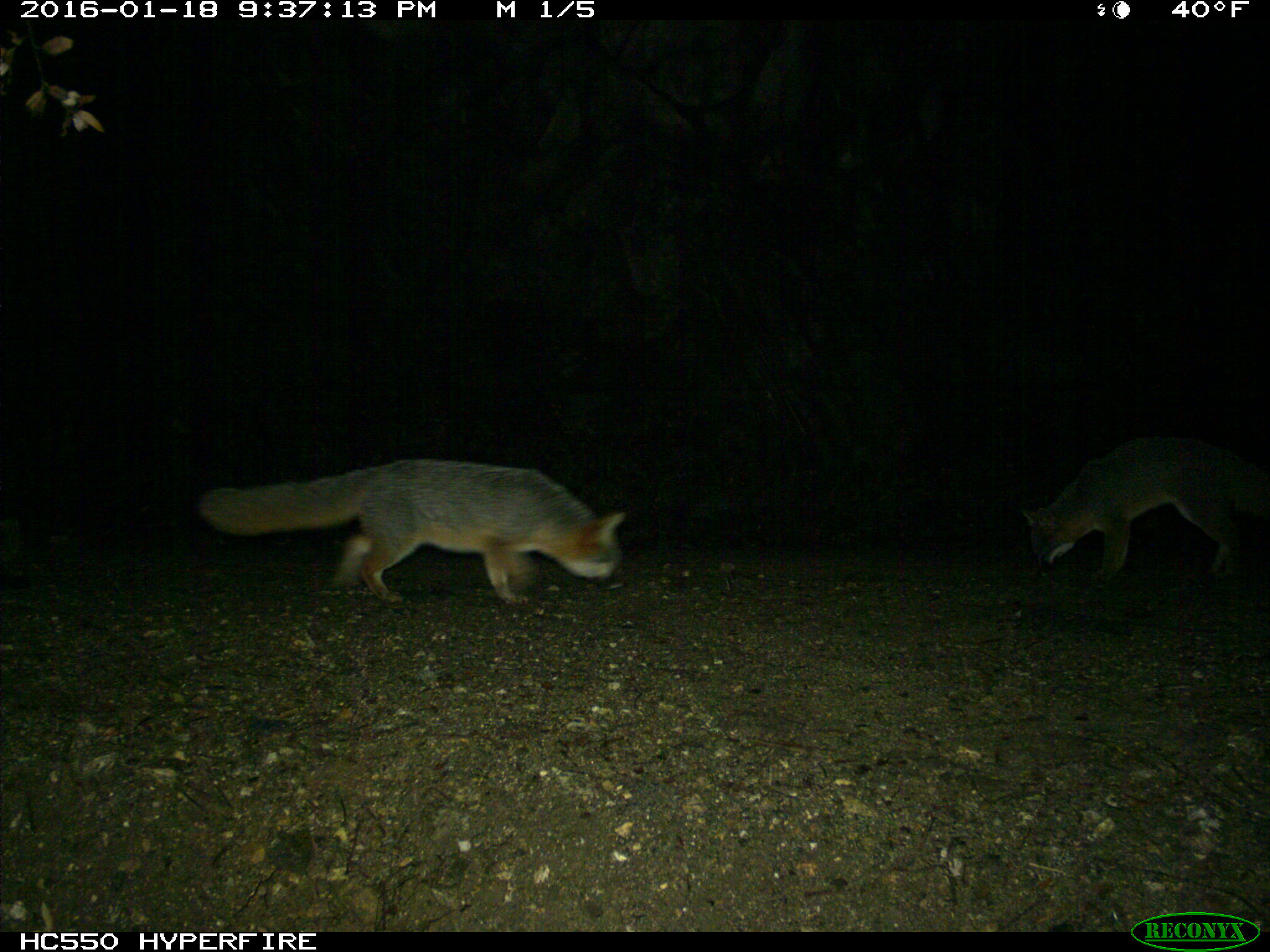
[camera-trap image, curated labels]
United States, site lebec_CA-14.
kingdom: Animalia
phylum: Chordata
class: Mammalia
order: Carnivora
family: Canidae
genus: Urocyon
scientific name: Urocyon cinereoargenteus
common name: gray fox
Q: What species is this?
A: Urocyon cinereoargenteus (gray fox).